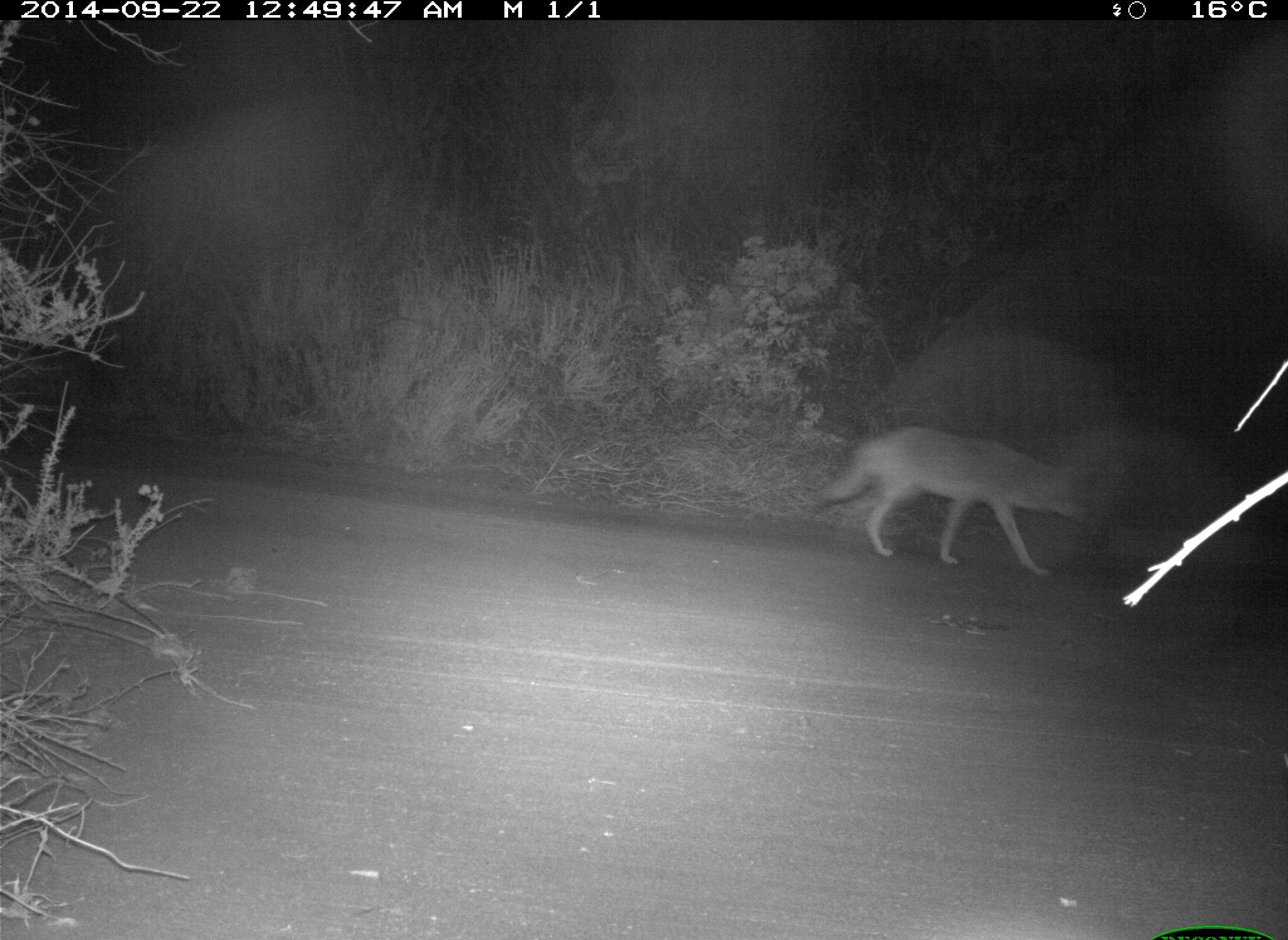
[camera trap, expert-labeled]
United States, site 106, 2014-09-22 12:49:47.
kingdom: Animalia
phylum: Chordata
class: Mammalia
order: Carnivora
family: Canidae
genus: Canis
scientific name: Canis latrans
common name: coyote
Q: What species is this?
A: Coyote (Canis latrans).